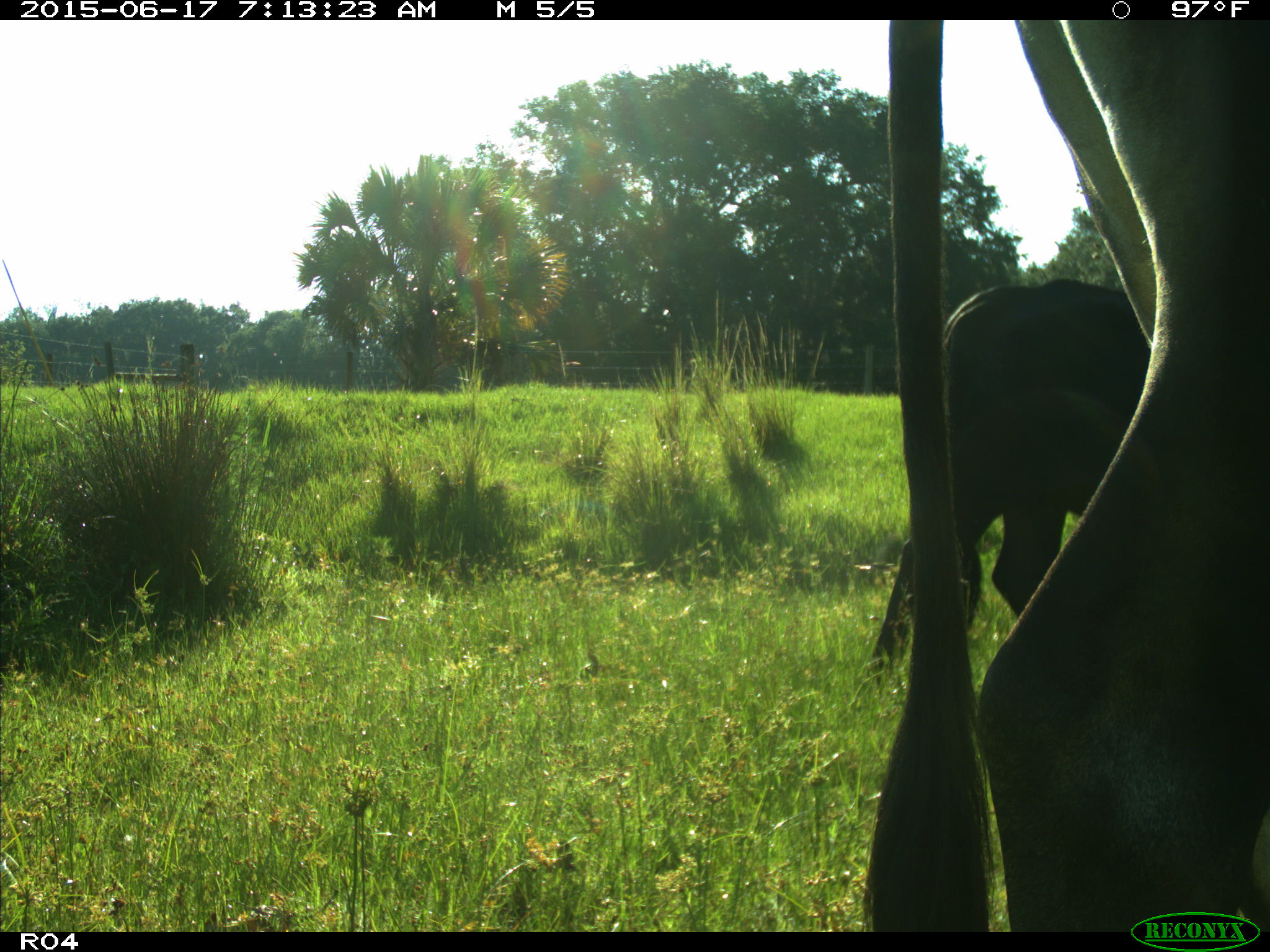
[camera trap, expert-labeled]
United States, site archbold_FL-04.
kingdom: Animalia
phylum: Chordata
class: Mammalia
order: Artiodactyla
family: Bovidae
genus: Bos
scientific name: Bos taurus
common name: domestic cow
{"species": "Bos taurus (domestic cow)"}